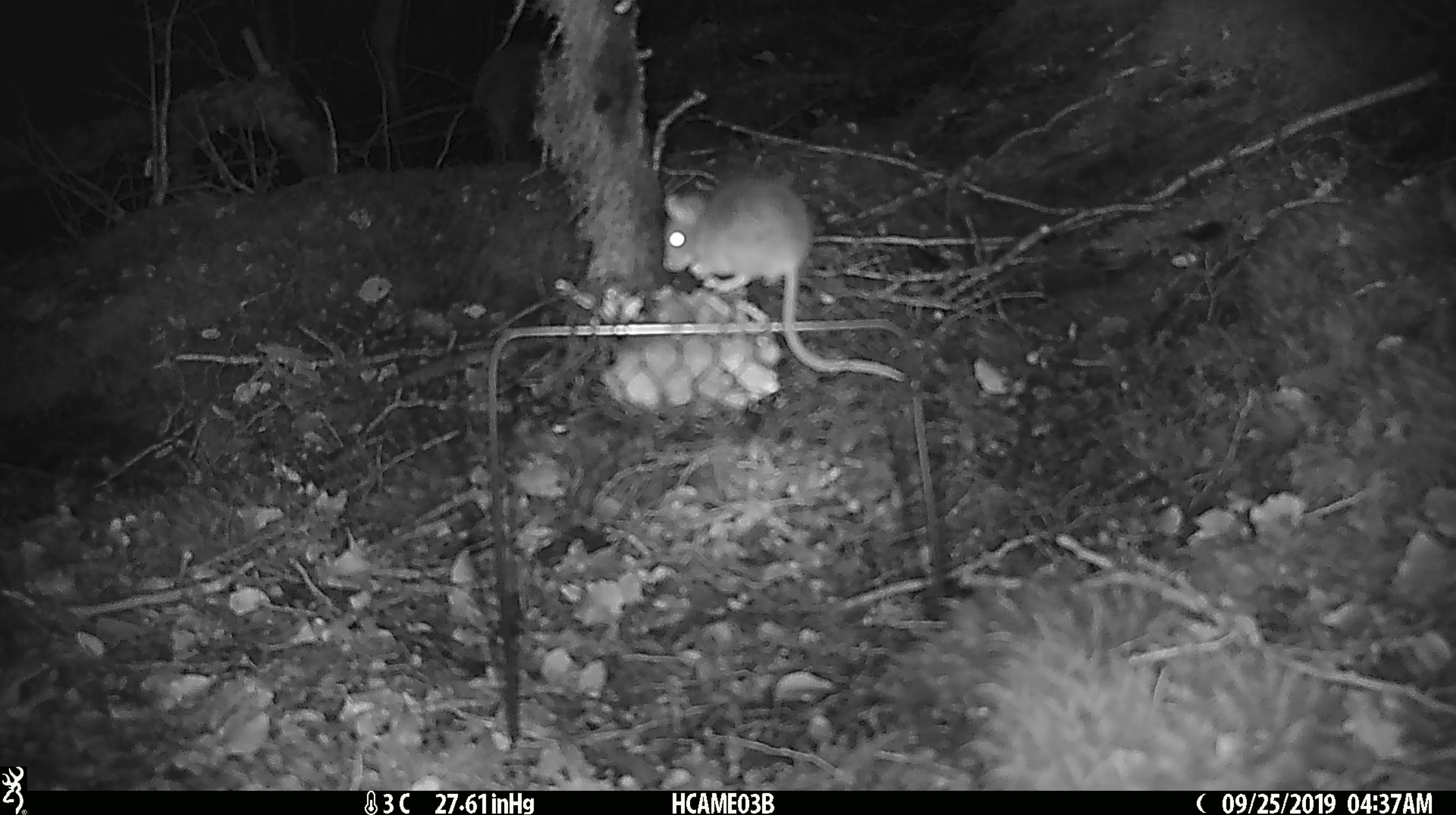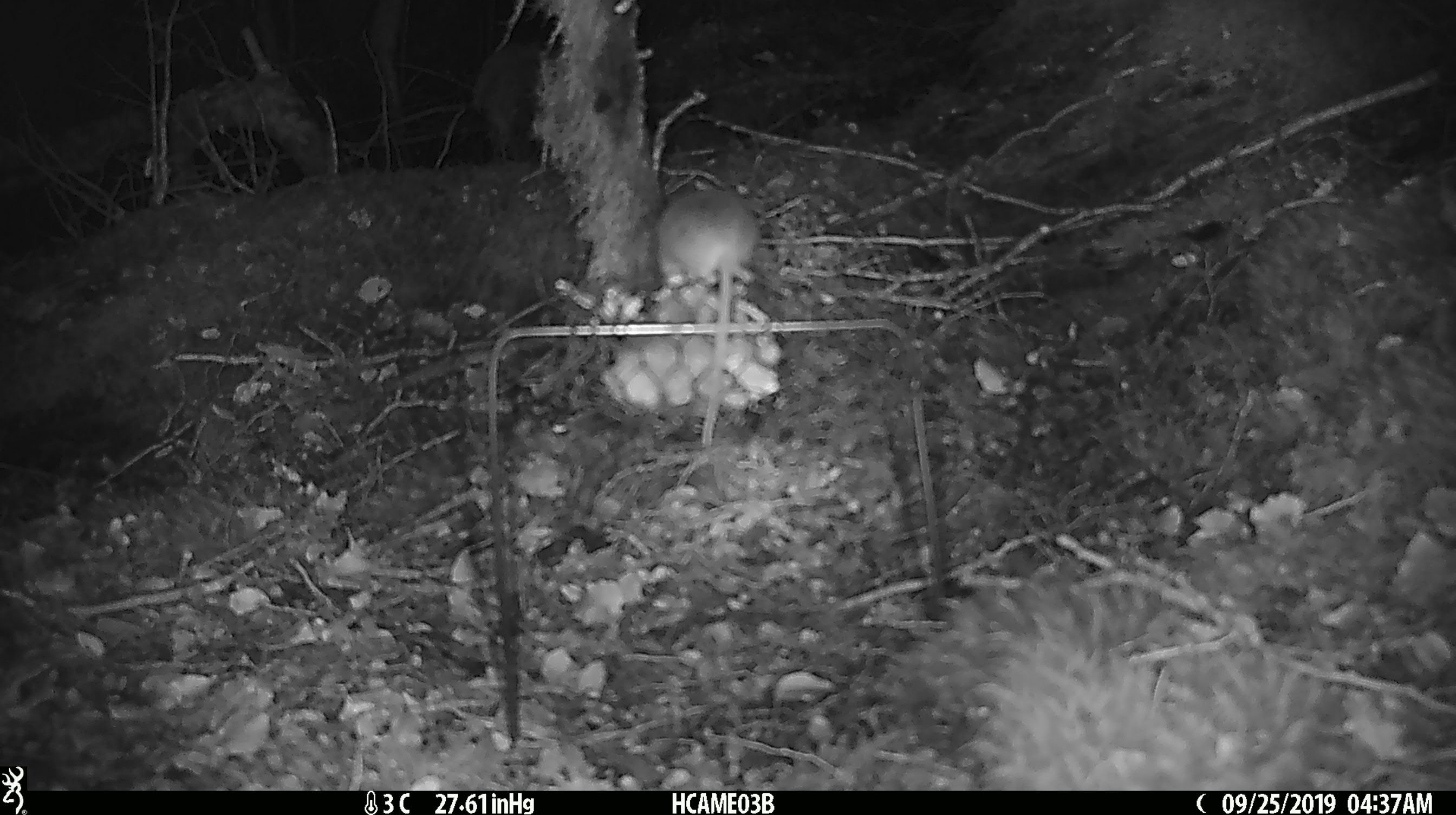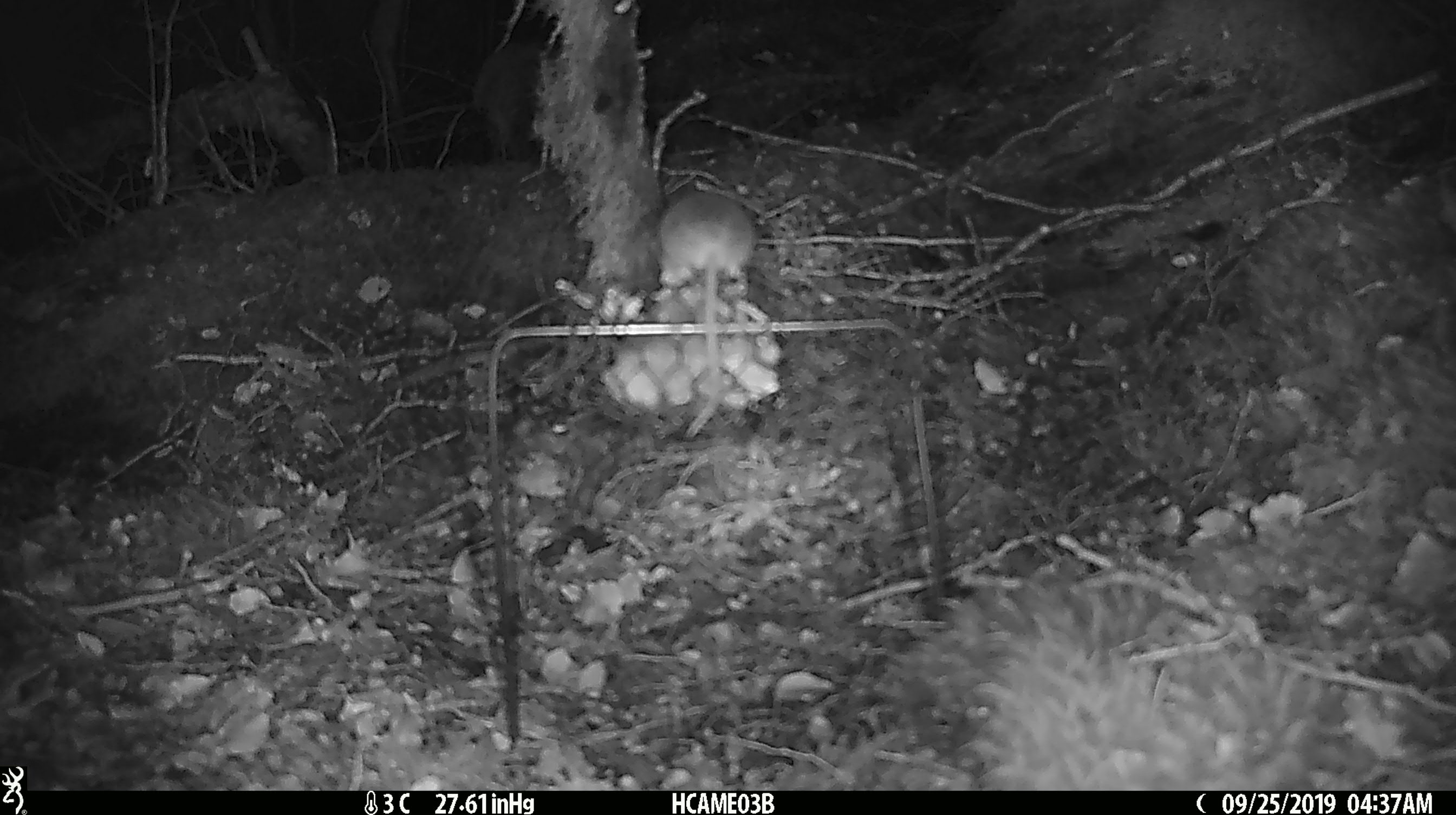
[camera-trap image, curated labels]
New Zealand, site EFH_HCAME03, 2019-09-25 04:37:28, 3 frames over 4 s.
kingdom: Animalia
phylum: Chordata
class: Mammalia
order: Rodentia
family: Muridae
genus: Mus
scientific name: Mus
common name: mouse